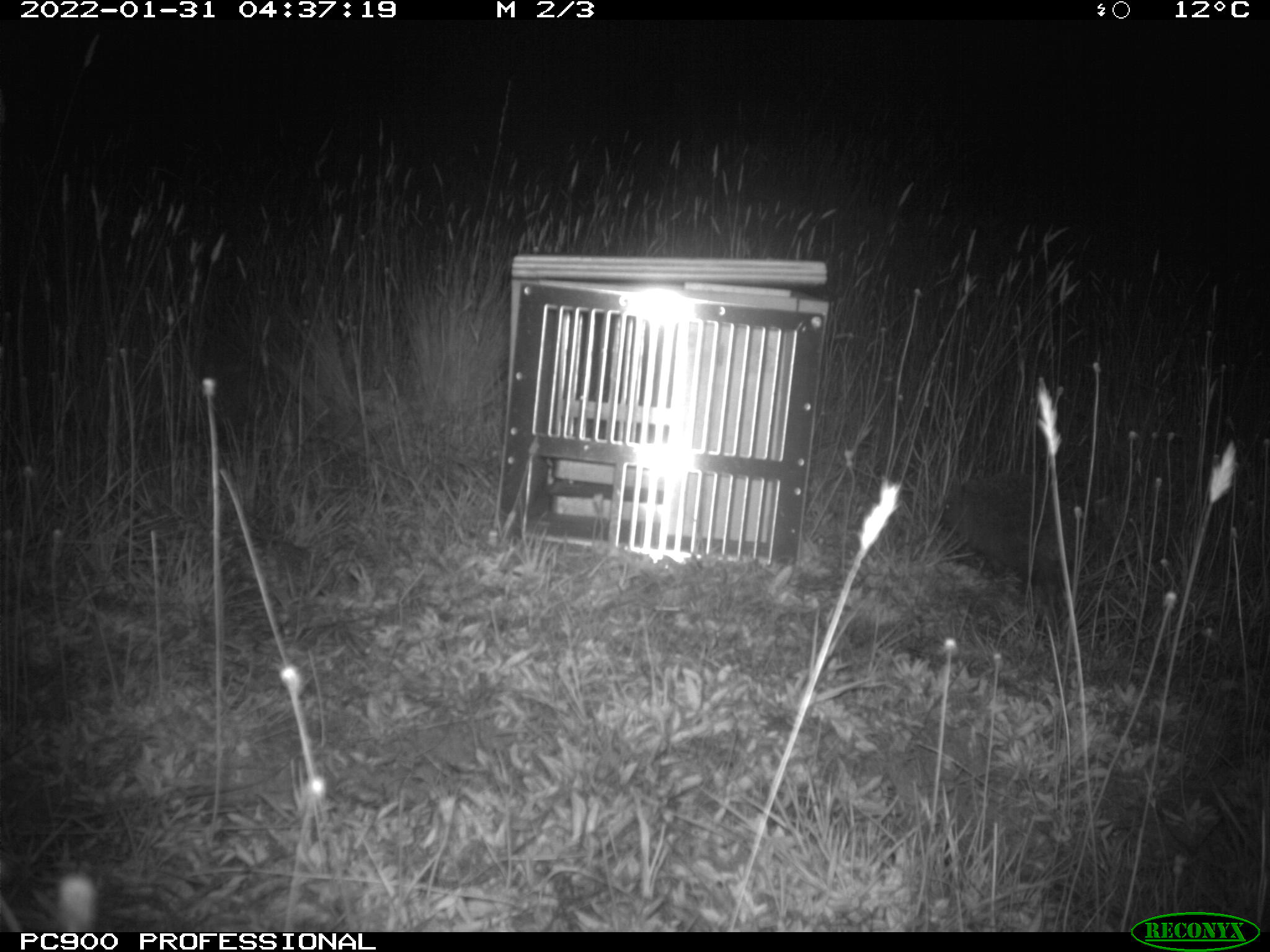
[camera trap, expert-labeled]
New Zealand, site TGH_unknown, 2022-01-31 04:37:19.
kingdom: Animalia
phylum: Chordata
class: Mammalia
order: Eulipotyphla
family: Erinaceidae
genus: Erinaceus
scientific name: Erinaceus europaeus europaeus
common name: european hedgehog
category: hedgehog